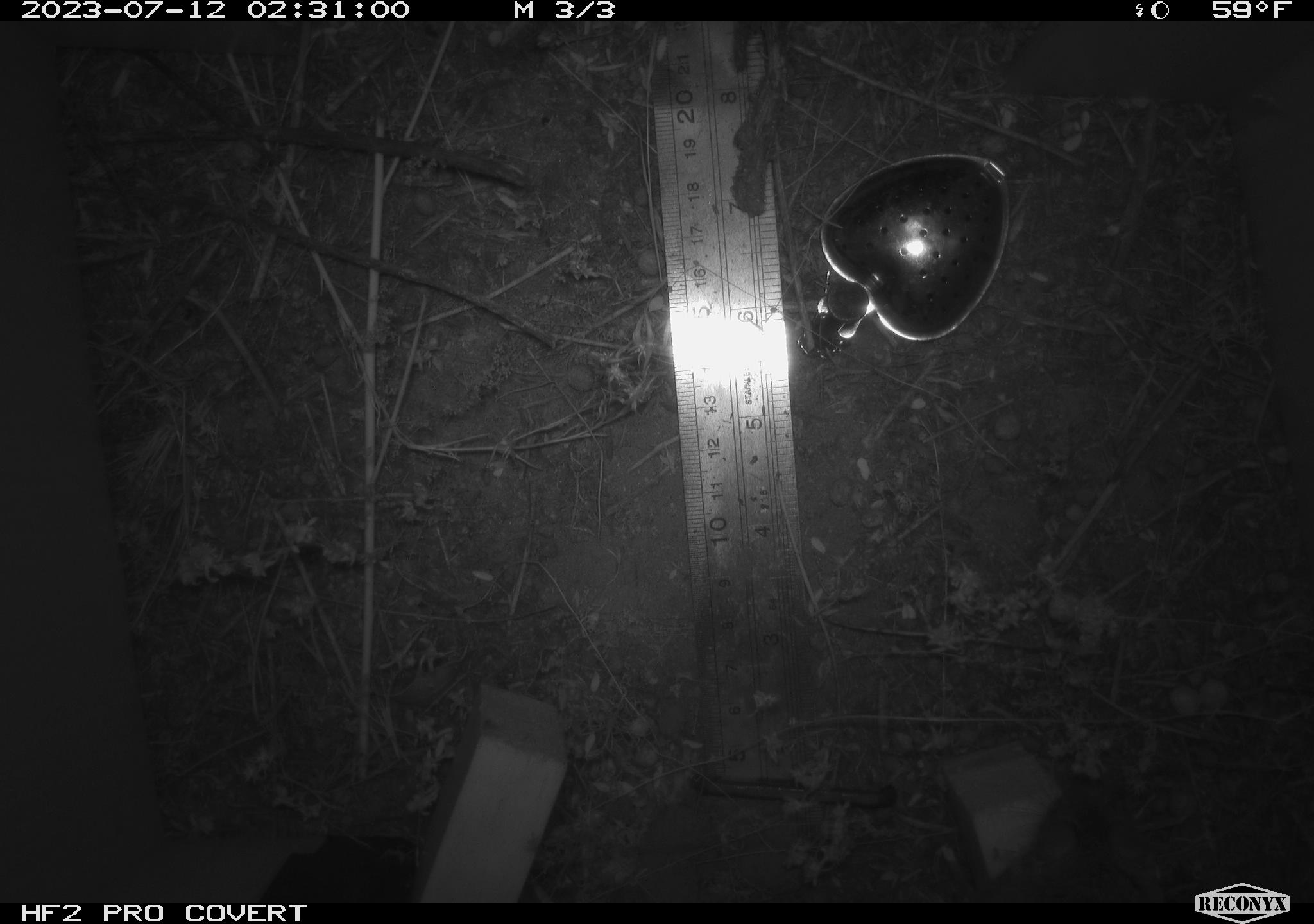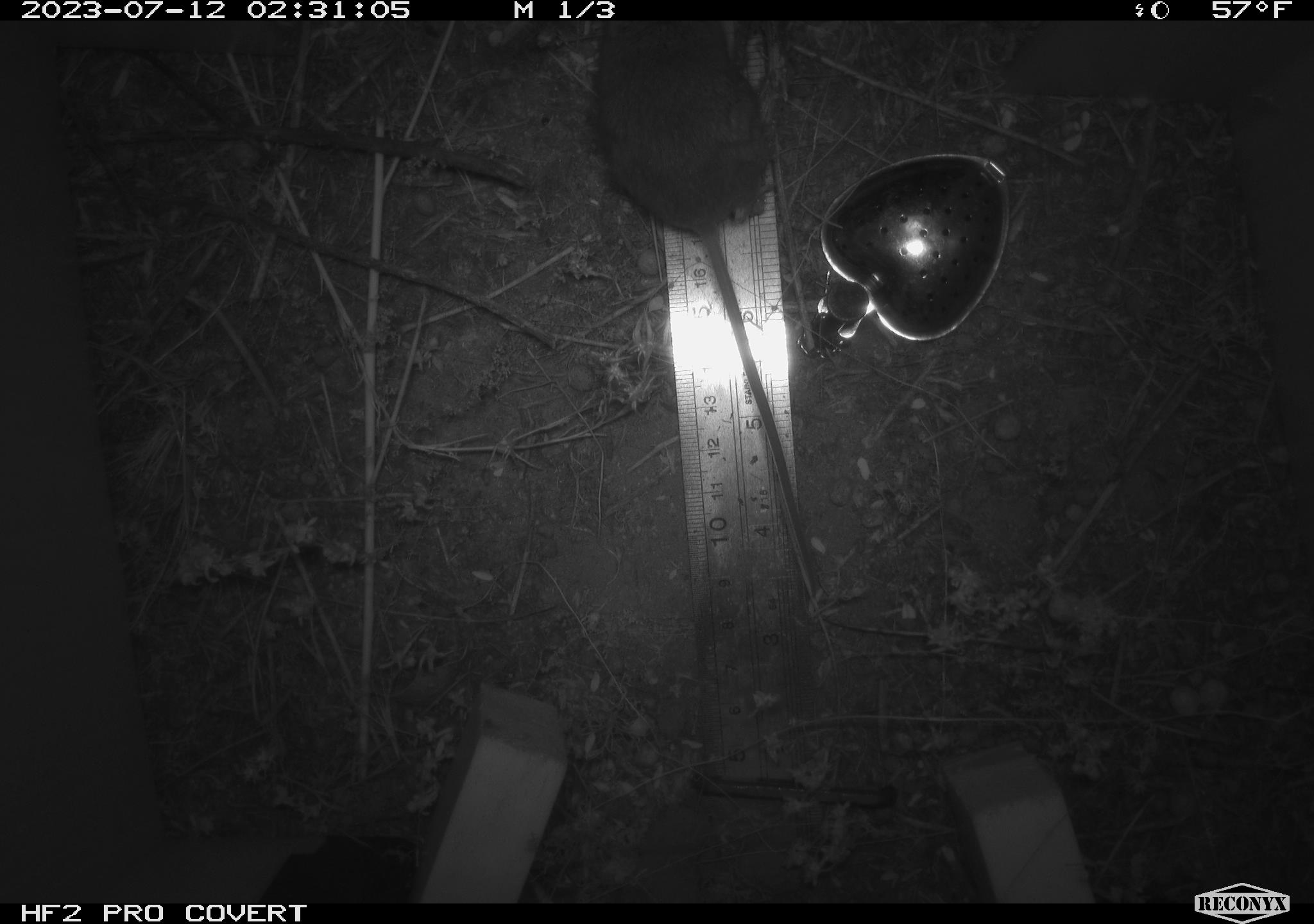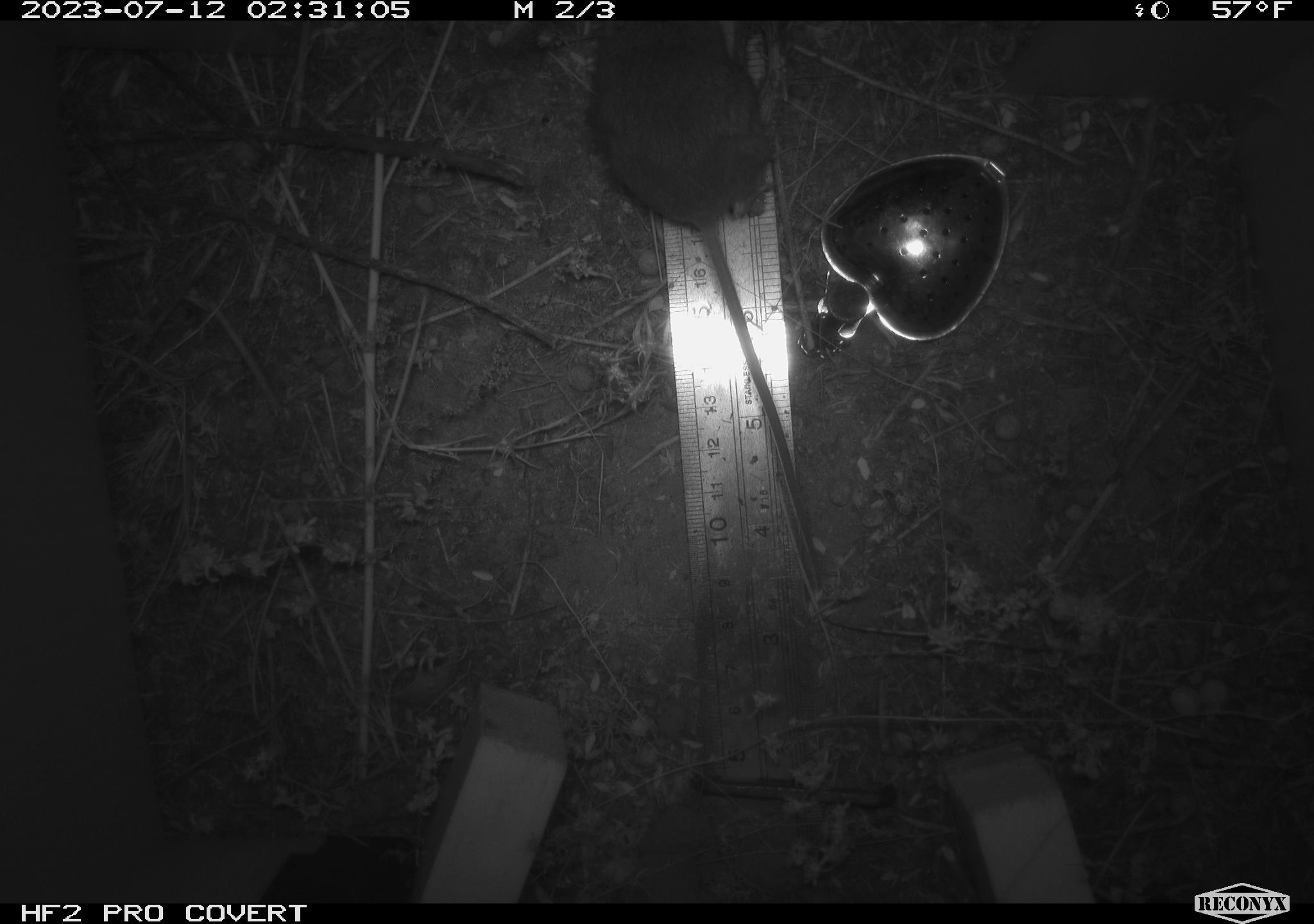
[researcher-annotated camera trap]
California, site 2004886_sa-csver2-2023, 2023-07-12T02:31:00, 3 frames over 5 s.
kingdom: Animalia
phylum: Chordata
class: Mammalia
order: Rodentia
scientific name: Rodentia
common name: mouse species